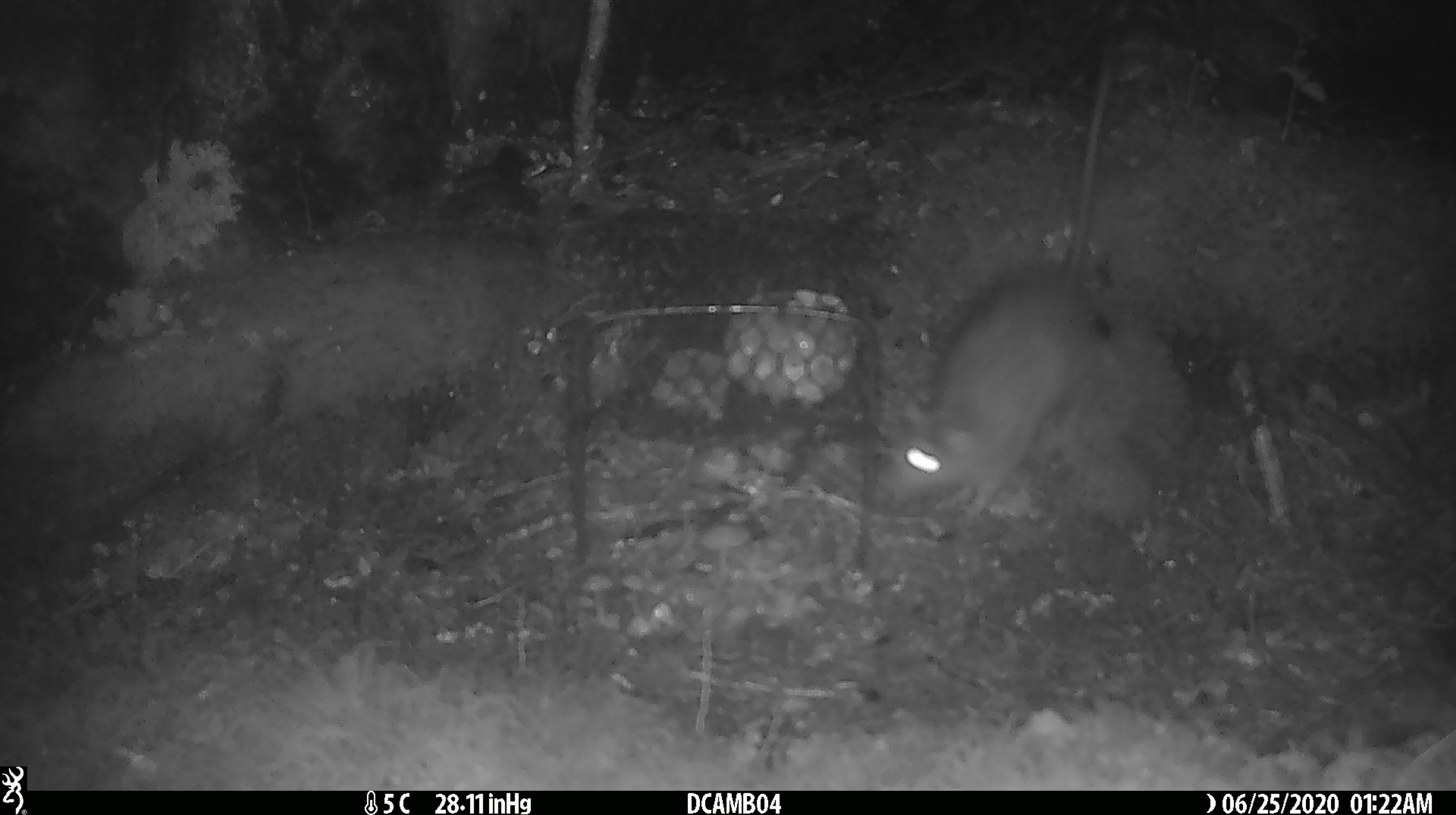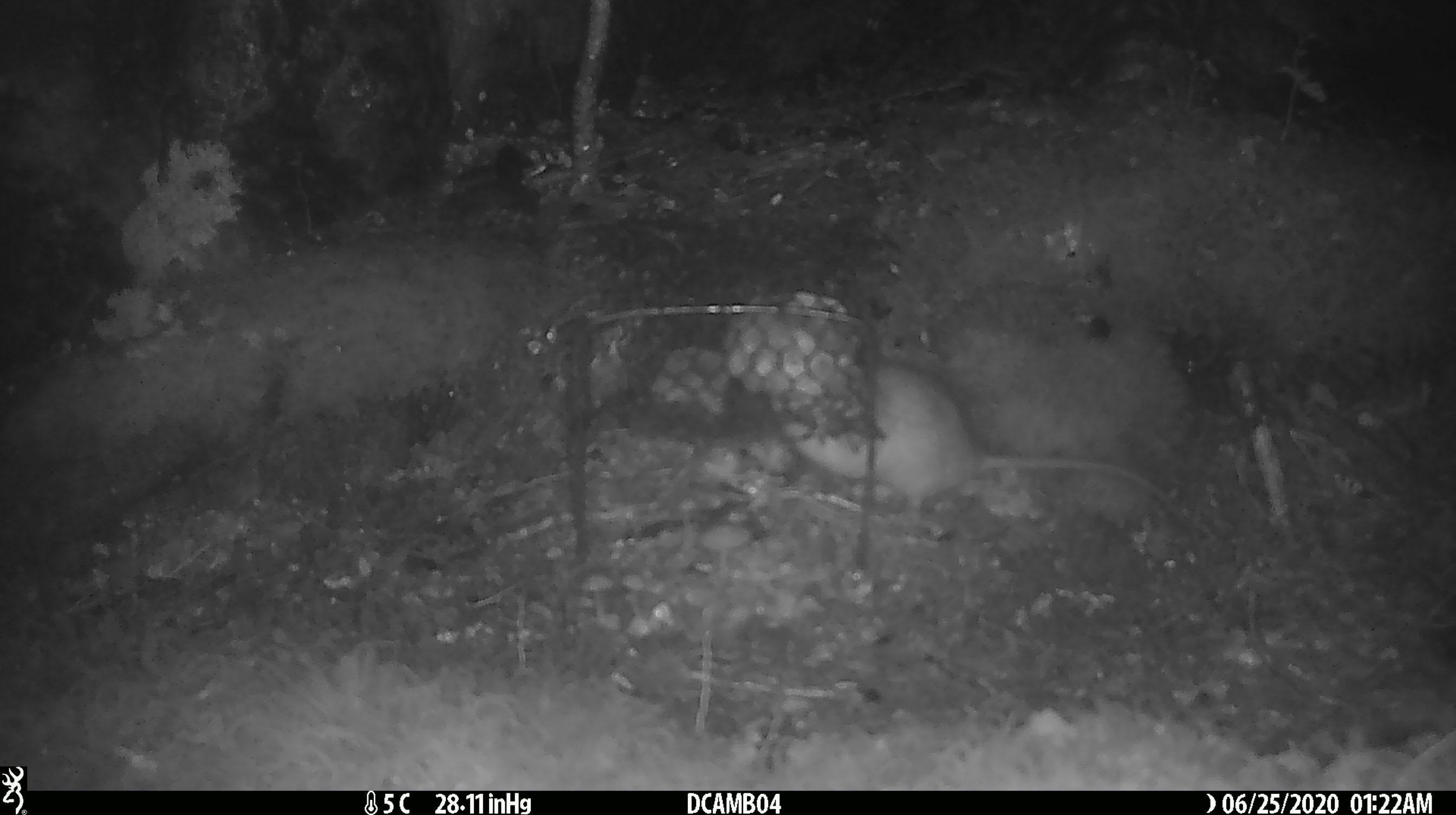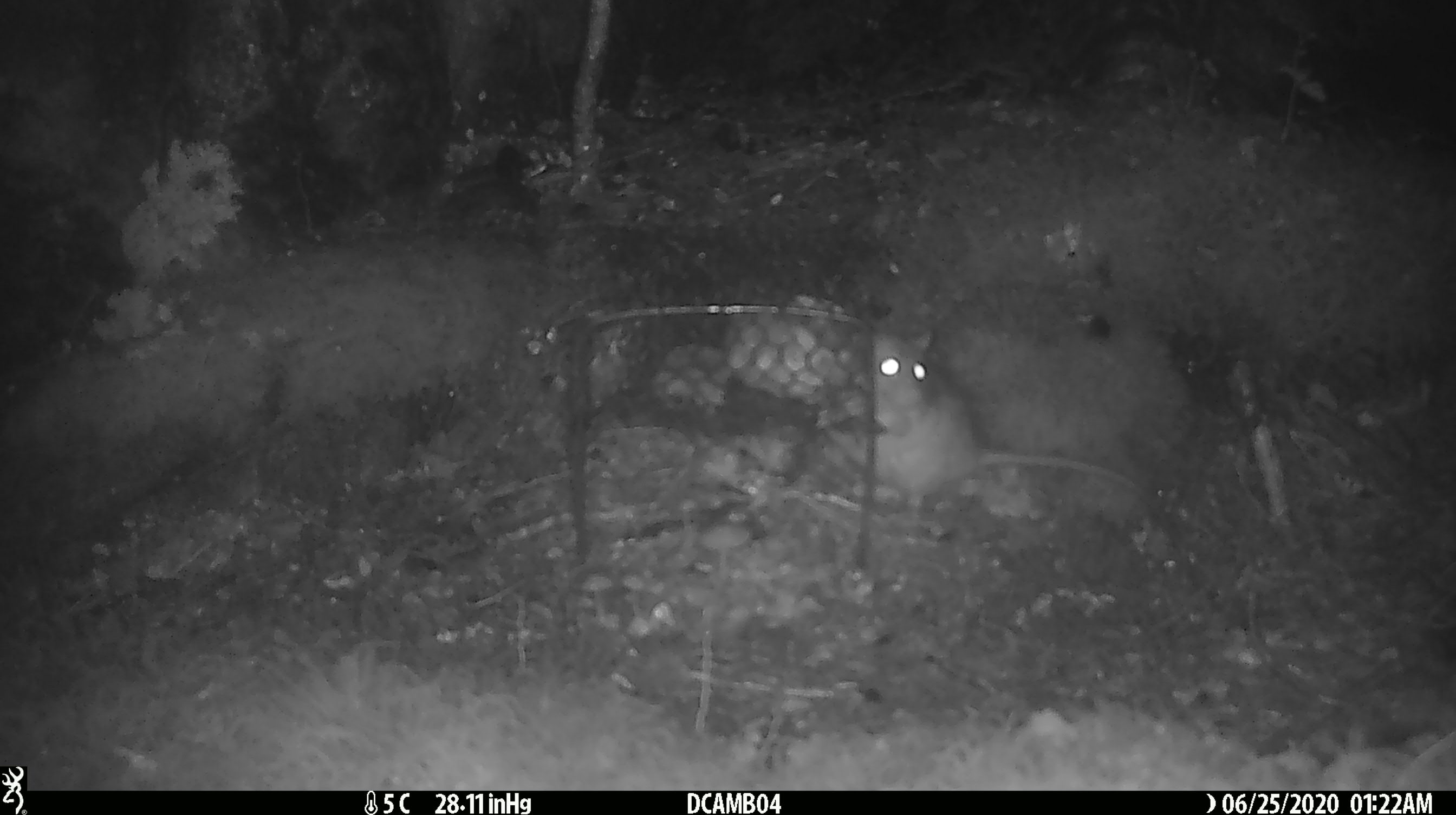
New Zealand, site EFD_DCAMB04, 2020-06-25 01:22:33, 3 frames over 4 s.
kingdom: Animalia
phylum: Chordata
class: Mammalia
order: Rodentia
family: Muridae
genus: Rattus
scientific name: Rattus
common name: rat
Rat (Rattus).